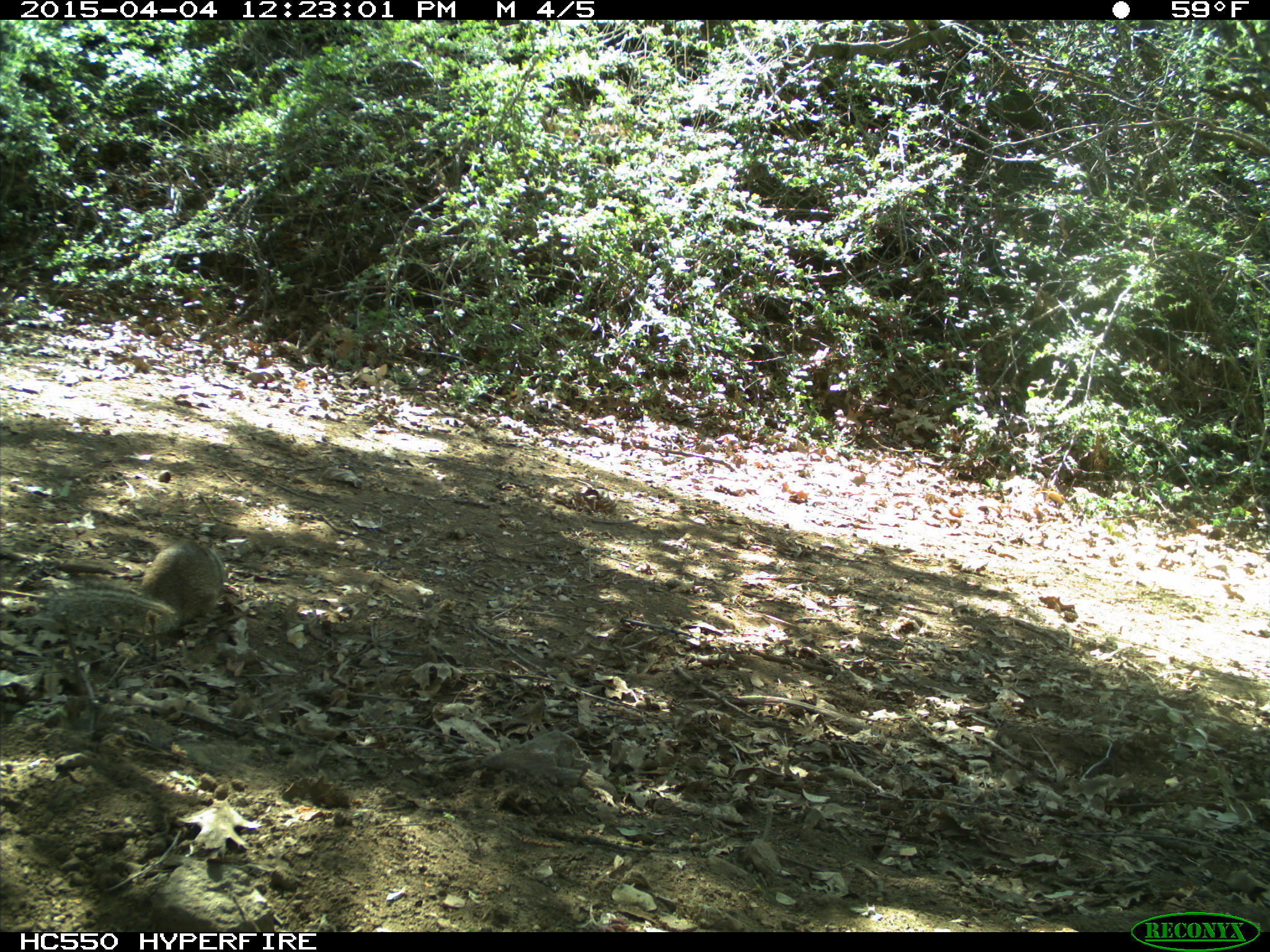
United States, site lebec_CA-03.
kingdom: Animalia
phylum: Chordata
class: Mammalia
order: Rodentia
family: Sciuridae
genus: Otospermophilus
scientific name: Otospermophilus beecheyi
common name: california ground squirrel